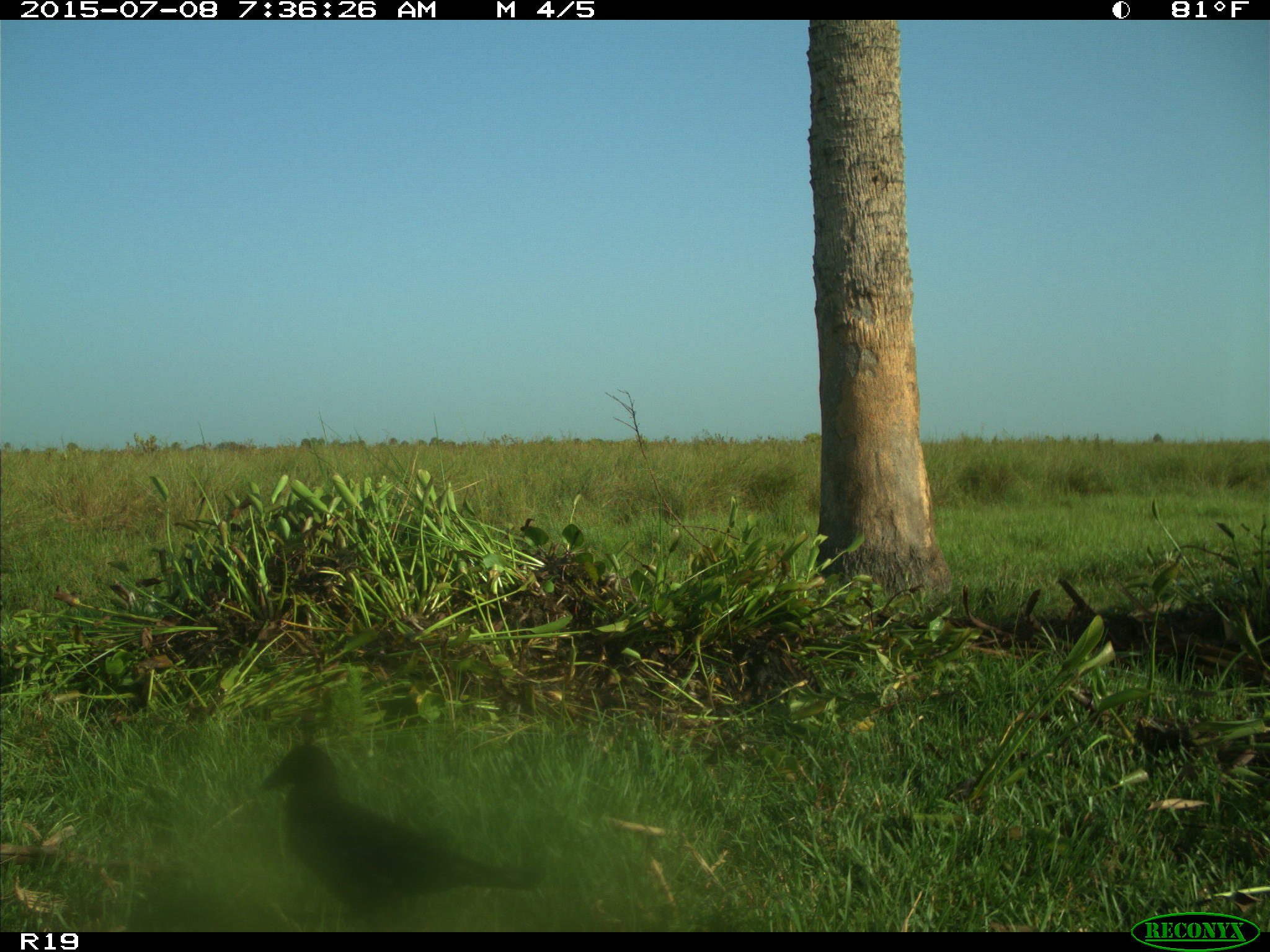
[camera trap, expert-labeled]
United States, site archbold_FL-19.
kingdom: Animalia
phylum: Chordata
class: Aves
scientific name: Aves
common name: birds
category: unidentified bird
Unidentified bird (birds) (Aves).